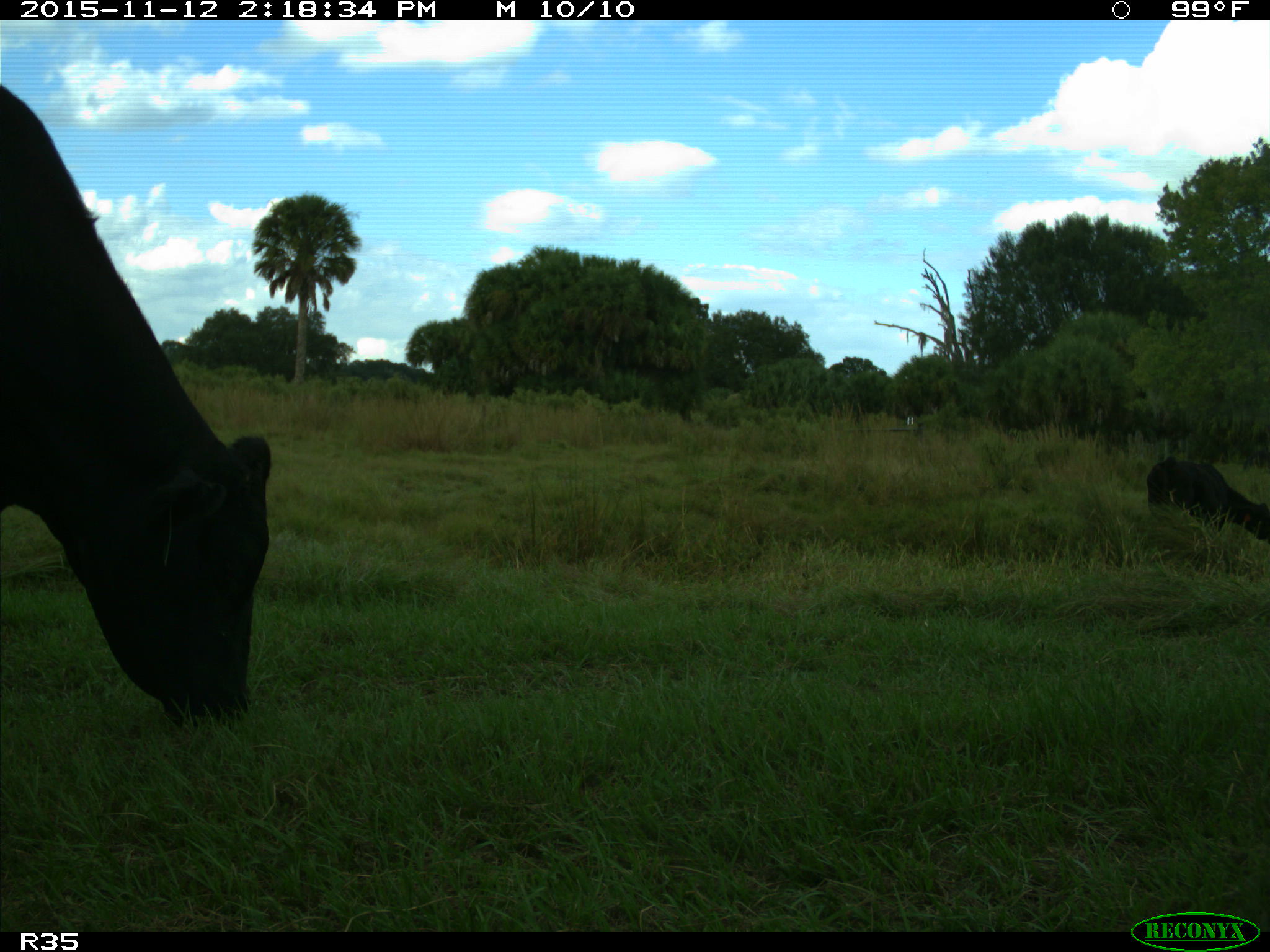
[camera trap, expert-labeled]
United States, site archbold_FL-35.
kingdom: Animalia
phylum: Chordata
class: Mammalia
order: Artiodactyla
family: Bovidae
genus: Bos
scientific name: Bos taurus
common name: domestic cow